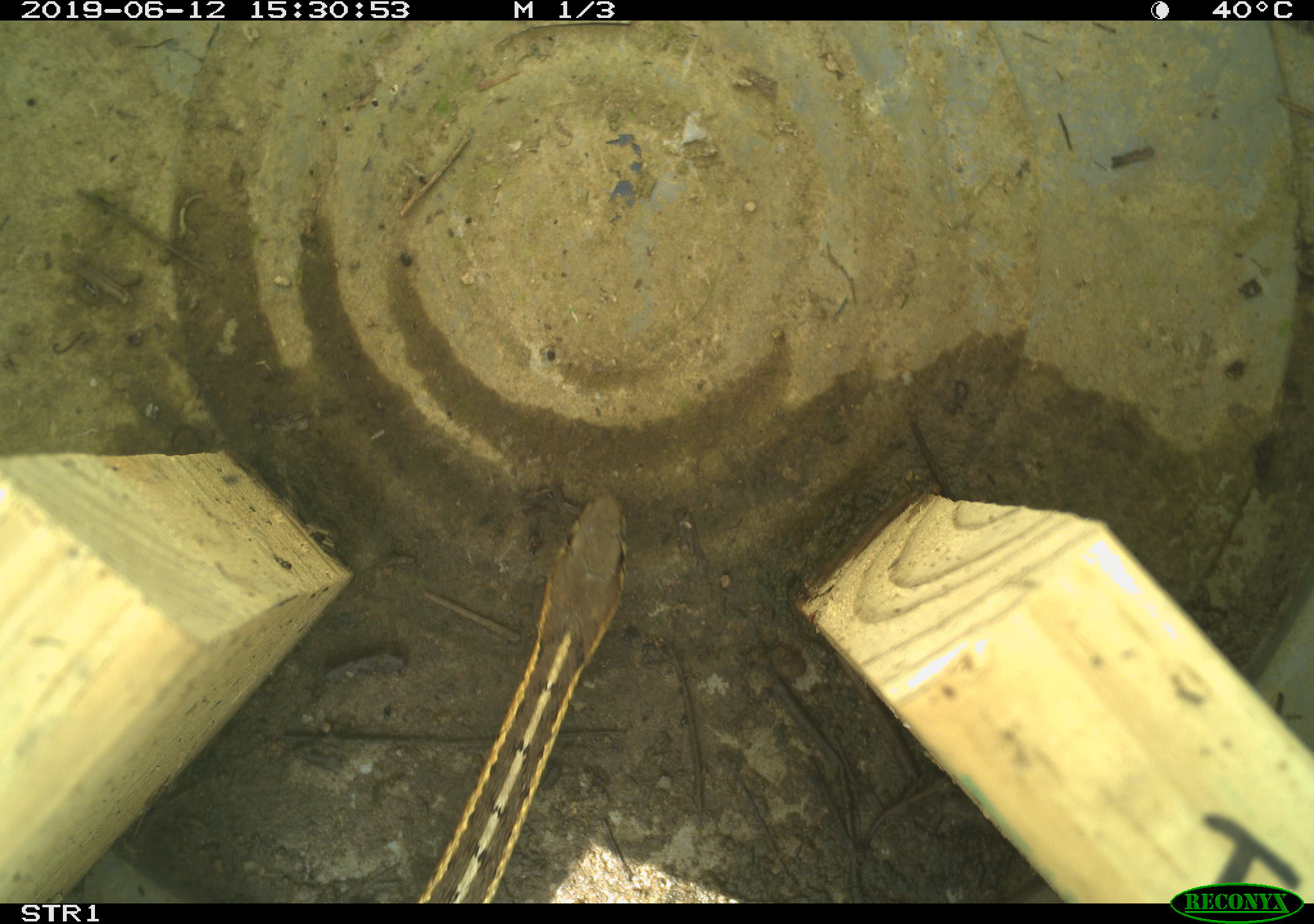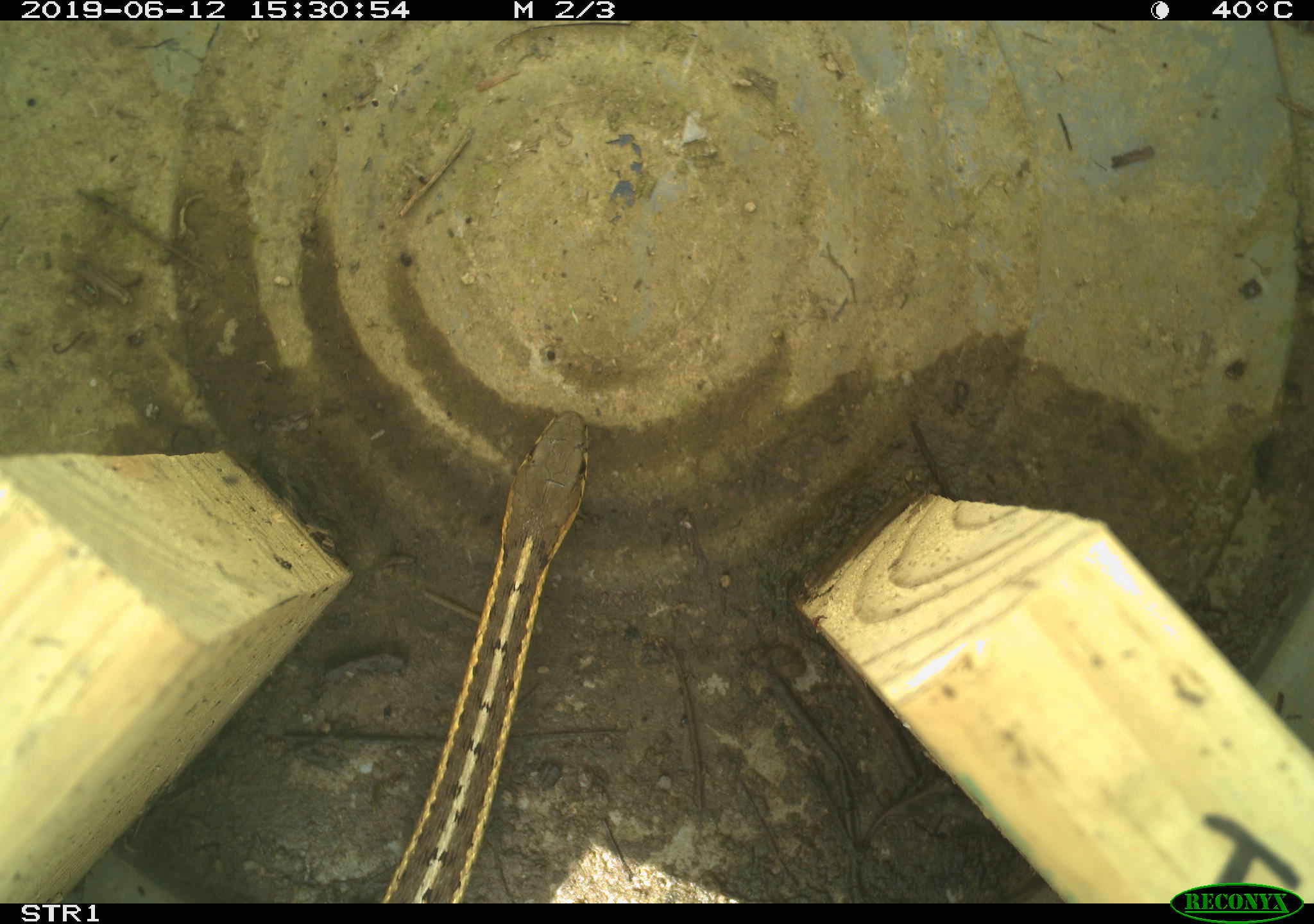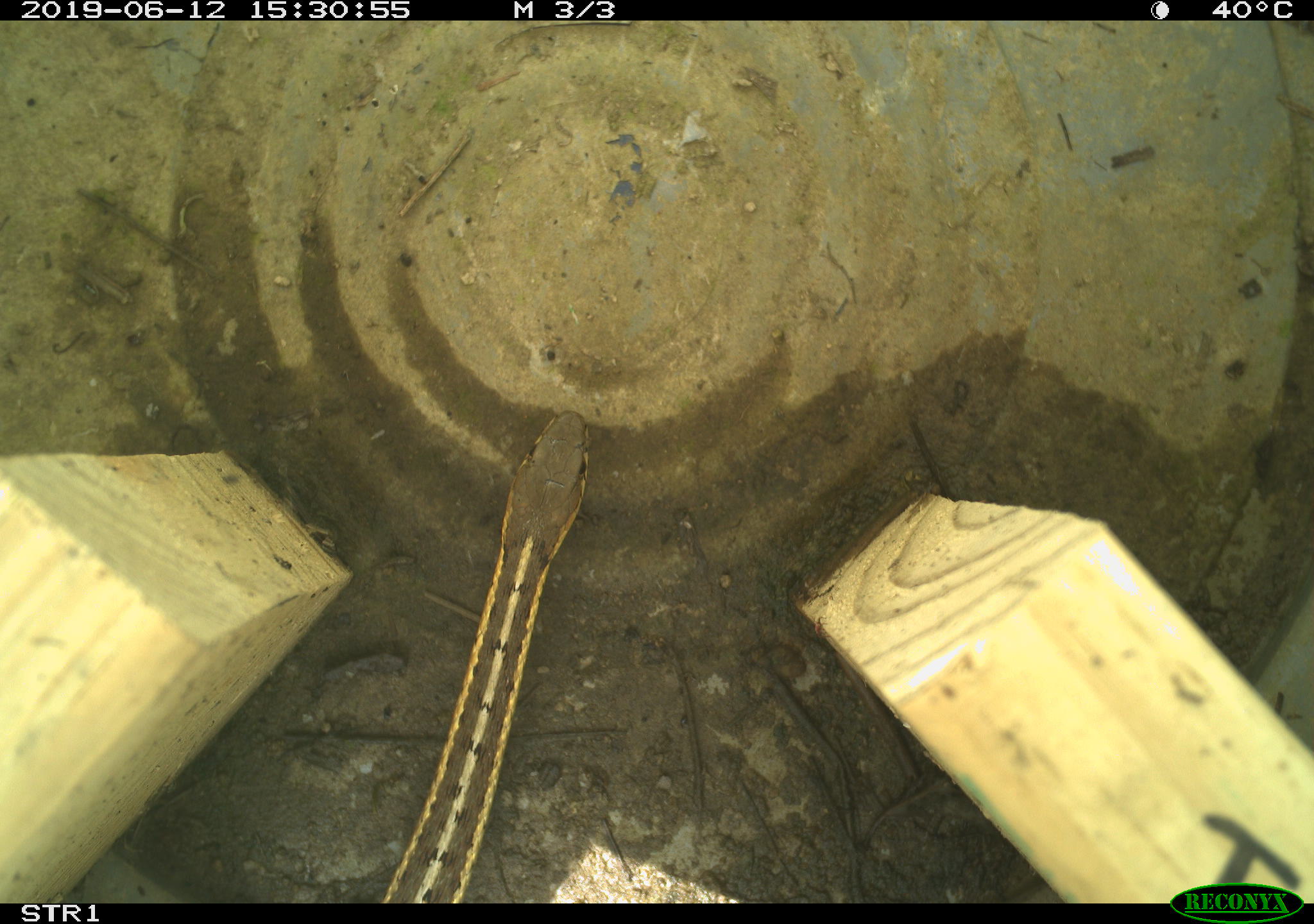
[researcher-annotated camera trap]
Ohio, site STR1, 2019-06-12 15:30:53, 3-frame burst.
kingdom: Animalia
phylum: Chordata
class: Reptilia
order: Squamata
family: Colubridae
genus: Thamnophis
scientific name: Thamnophis sirtalis sirtalis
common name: eastern gartersnake